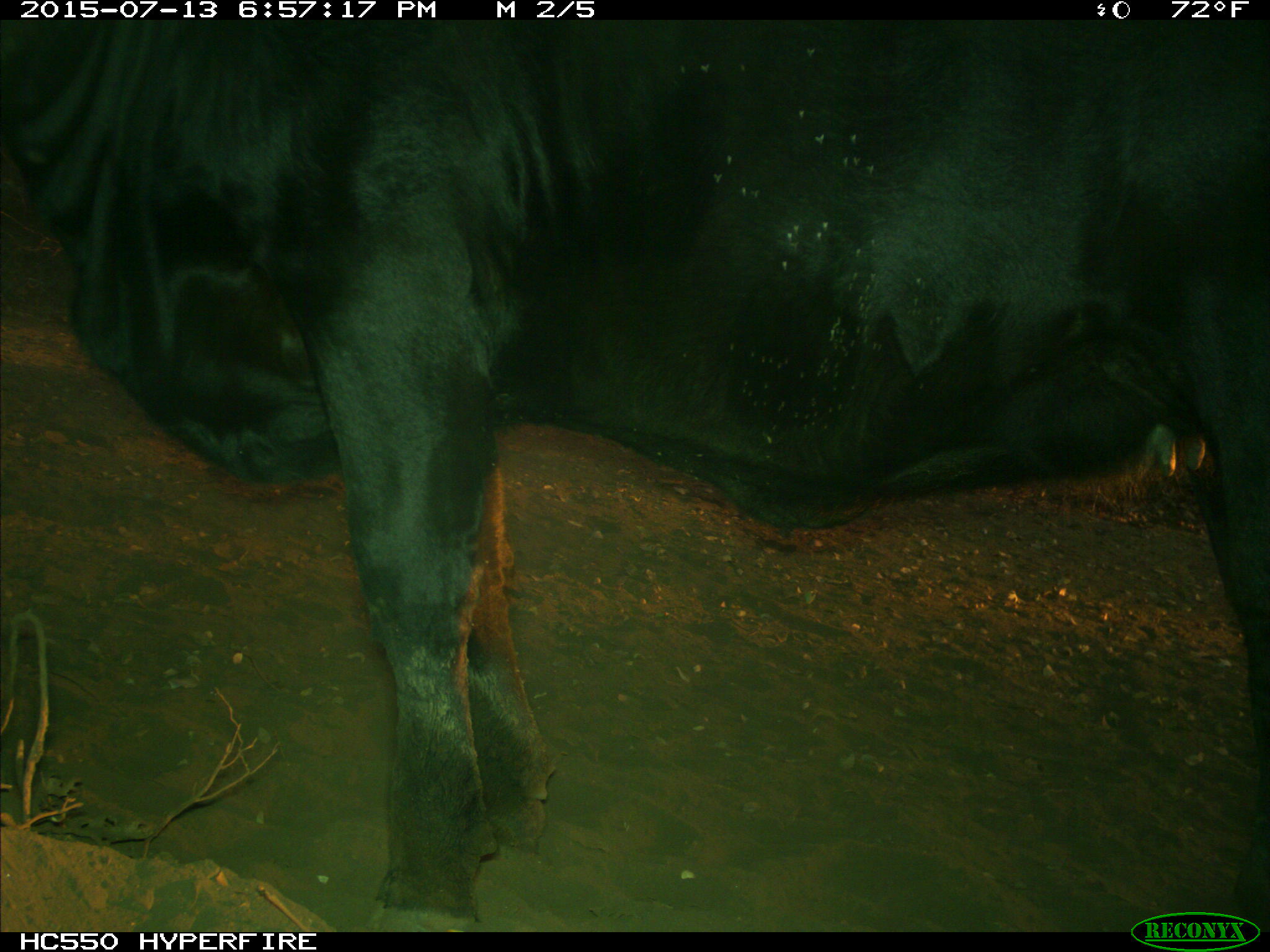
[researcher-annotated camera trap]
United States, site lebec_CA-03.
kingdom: Animalia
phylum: Chordata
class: Mammalia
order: Artiodactyla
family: Bovidae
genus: Bos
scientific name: Bos taurus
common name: domestic cow